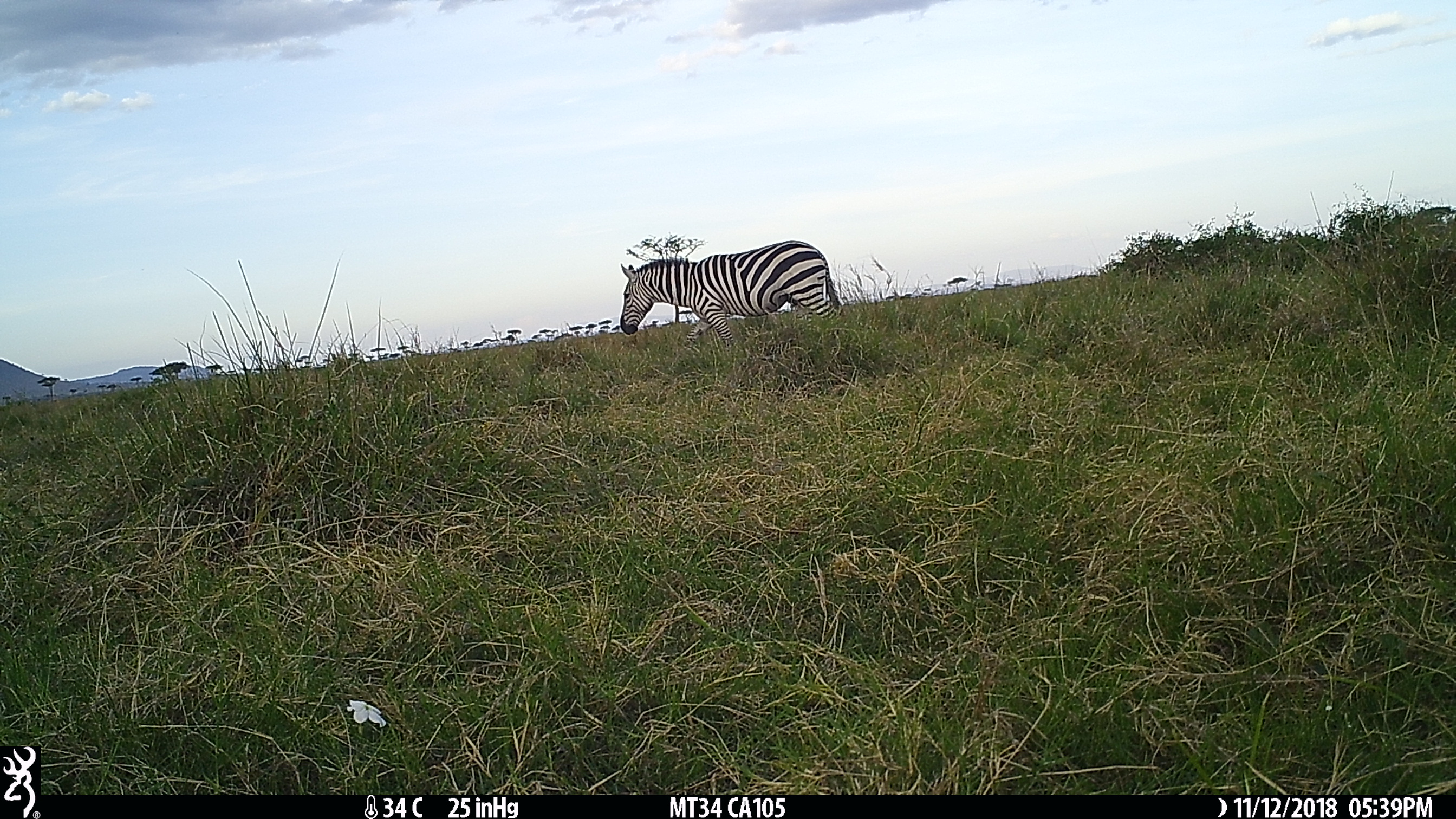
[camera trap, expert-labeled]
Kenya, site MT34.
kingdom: Animalia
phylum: Chordata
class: Mammalia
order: Perissodactyla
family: Equidae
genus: Equus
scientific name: Equus quagga burchellii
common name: burchell's zebra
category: zebra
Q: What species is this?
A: Zebra (burchell's zebra) (Equus quagga burchellii).